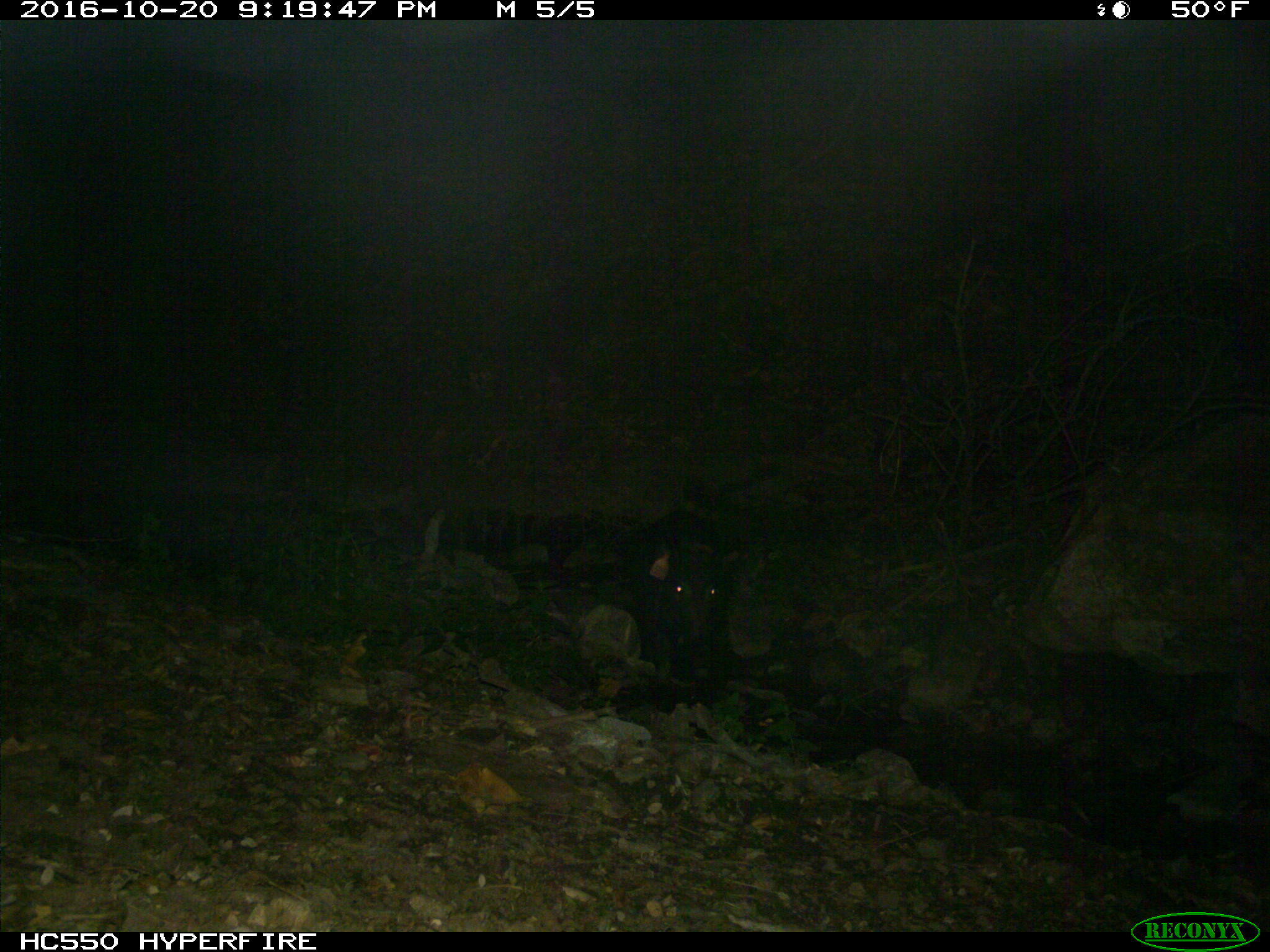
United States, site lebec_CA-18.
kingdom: Animalia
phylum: Chordata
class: Mammalia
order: Artiodactyla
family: Suidae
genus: Sus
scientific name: Sus scrofa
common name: wild boar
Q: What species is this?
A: Sus scrofa (wild boar).